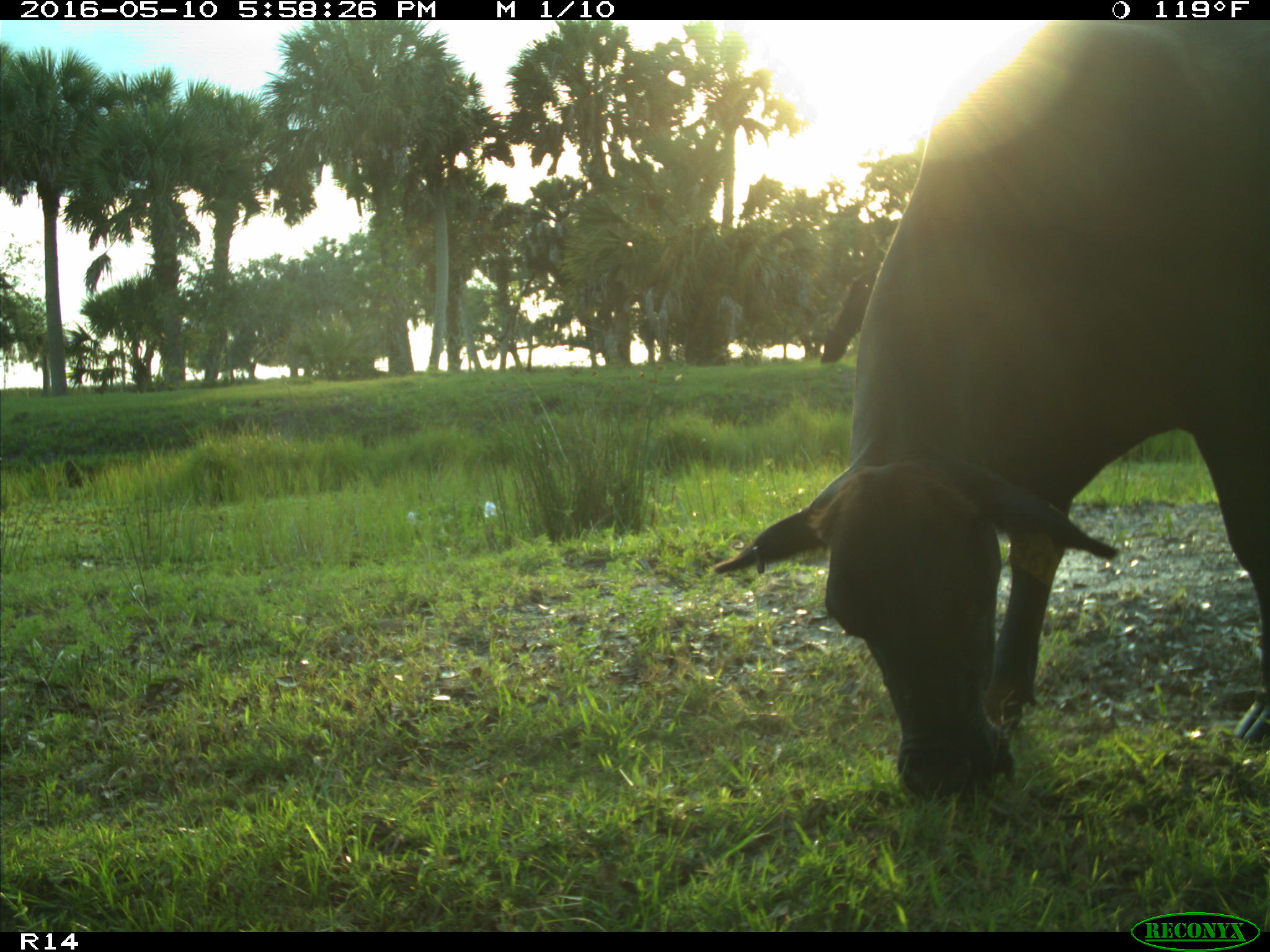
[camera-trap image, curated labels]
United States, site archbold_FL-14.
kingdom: Animalia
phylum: Chordata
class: Mammalia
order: Artiodactyla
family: Bovidae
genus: Bos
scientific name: Bos taurus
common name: domestic cow